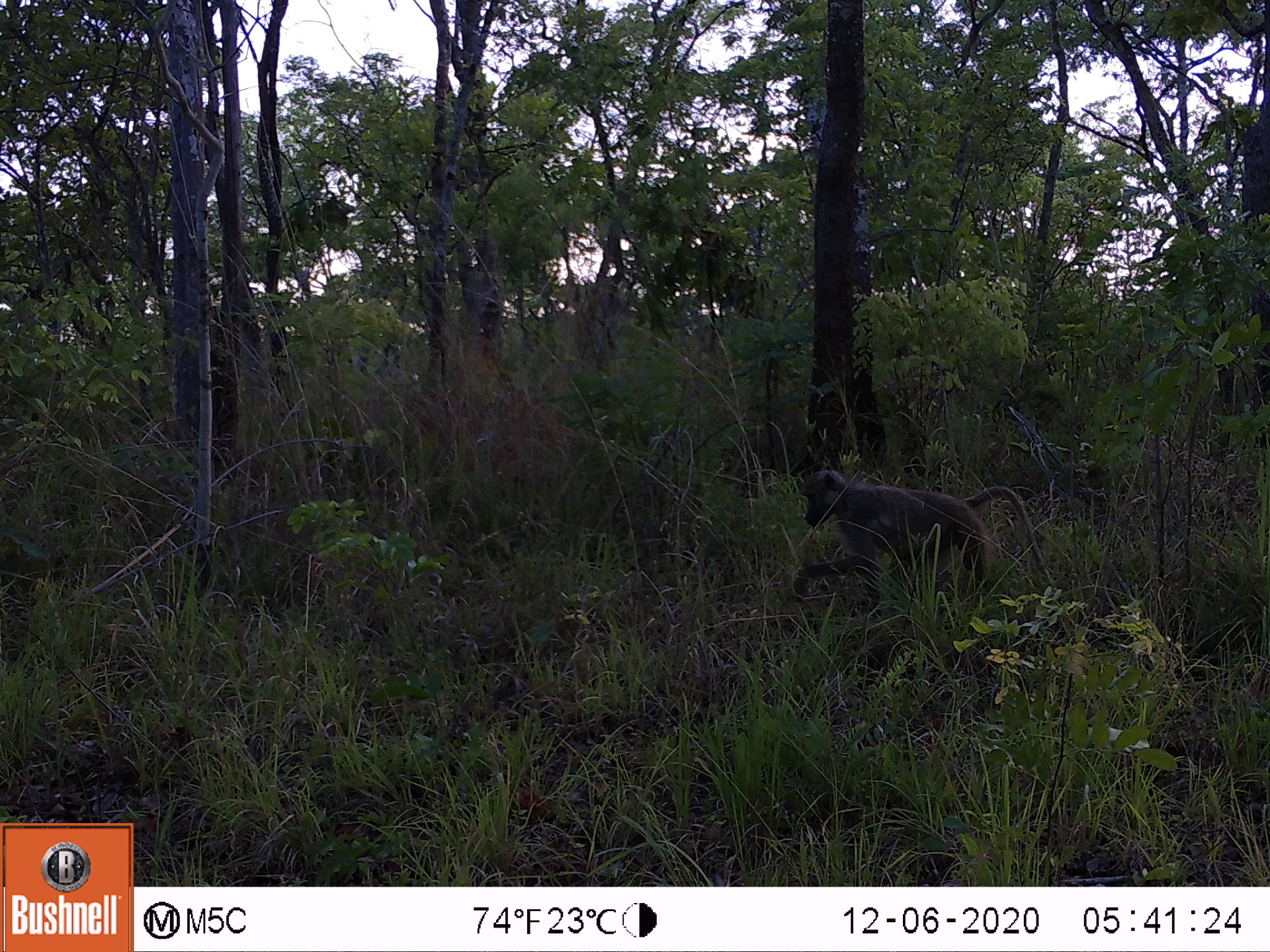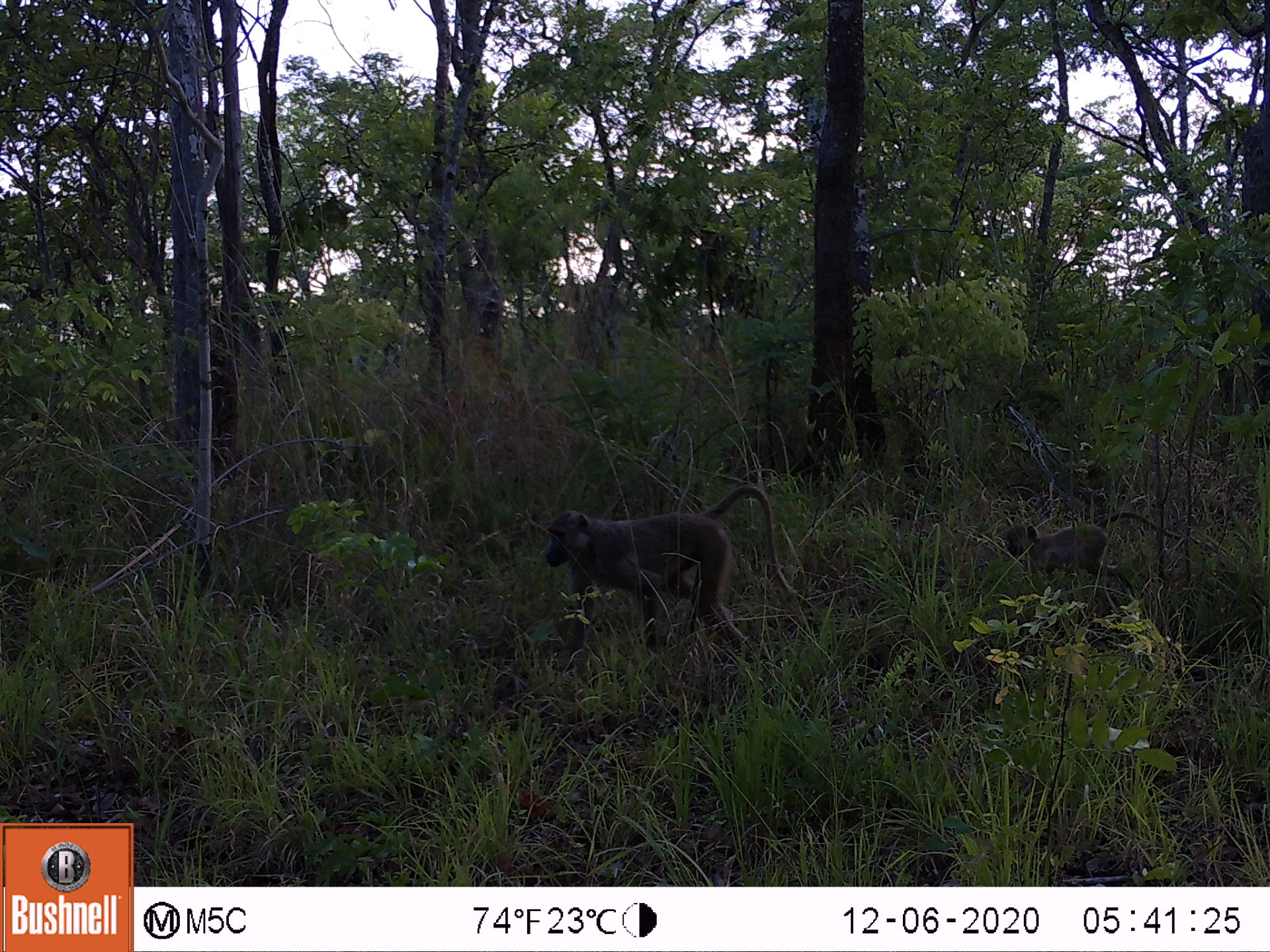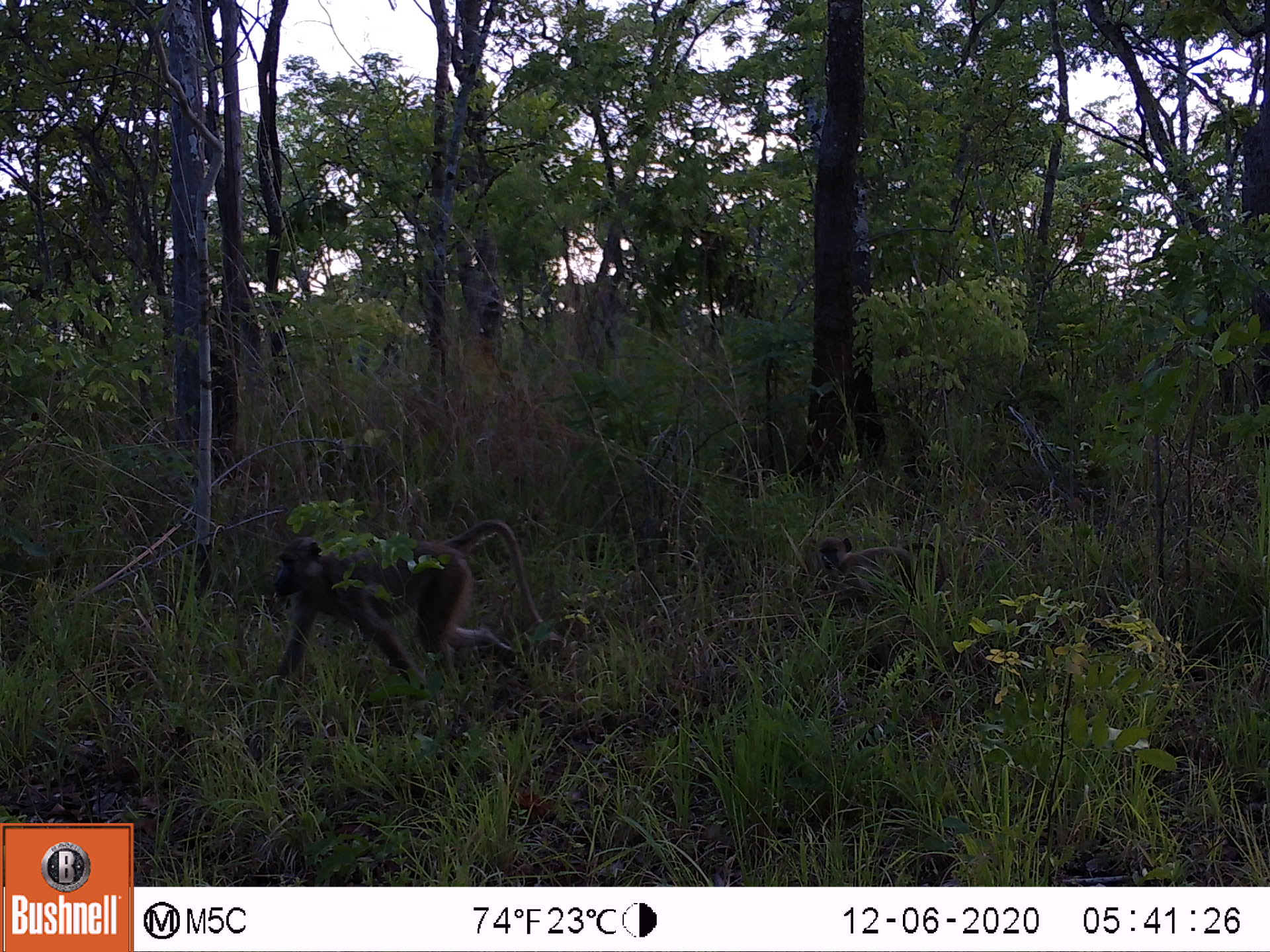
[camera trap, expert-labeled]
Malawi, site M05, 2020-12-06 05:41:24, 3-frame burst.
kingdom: Animalia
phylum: Chordata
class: Mammalia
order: Primates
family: Cercopithecidae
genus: Papio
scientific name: Papio cynocephalus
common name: yellow baboon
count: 1